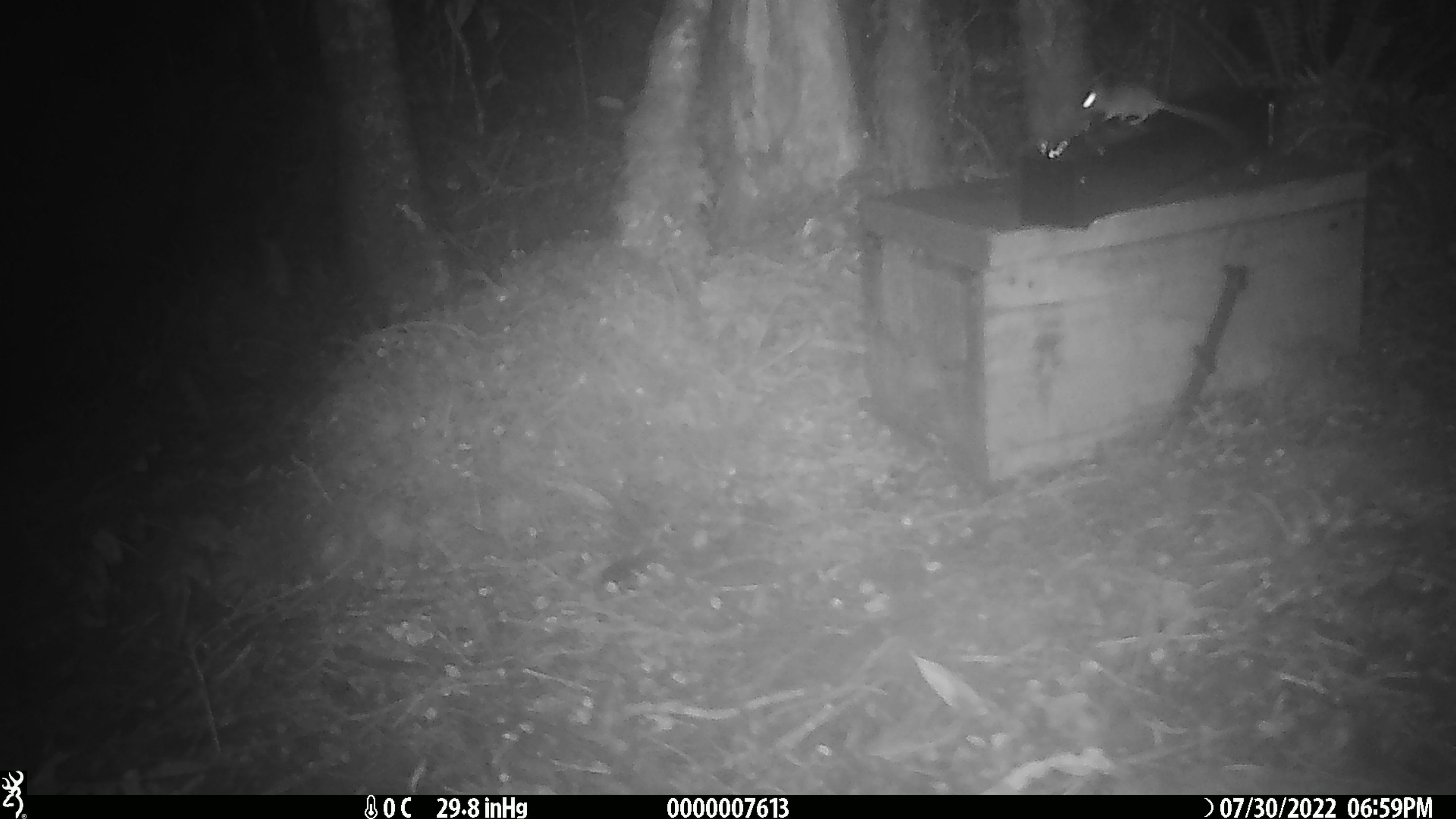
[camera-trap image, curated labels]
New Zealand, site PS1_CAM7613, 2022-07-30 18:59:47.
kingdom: Animalia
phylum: Chordata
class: Mammalia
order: Rodentia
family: Muridae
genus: Mus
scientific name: Mus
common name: mouse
Mouse (Mus).